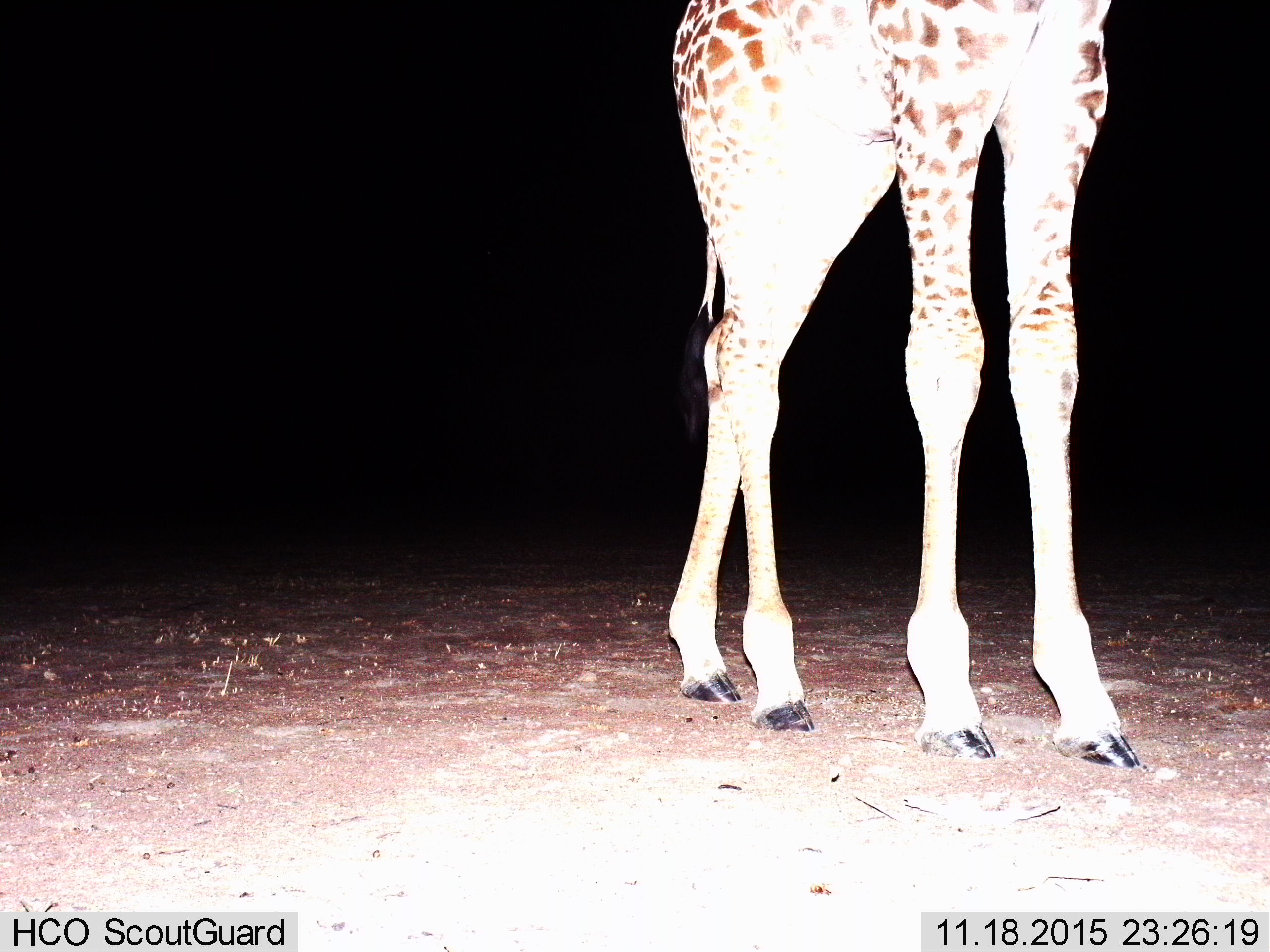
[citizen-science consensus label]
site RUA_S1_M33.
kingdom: Animalia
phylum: Chordata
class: Mammalia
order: Artiodactyla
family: Giraffidae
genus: Giraffa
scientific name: Giraffa camelopardalis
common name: giraffe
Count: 1.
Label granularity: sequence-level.